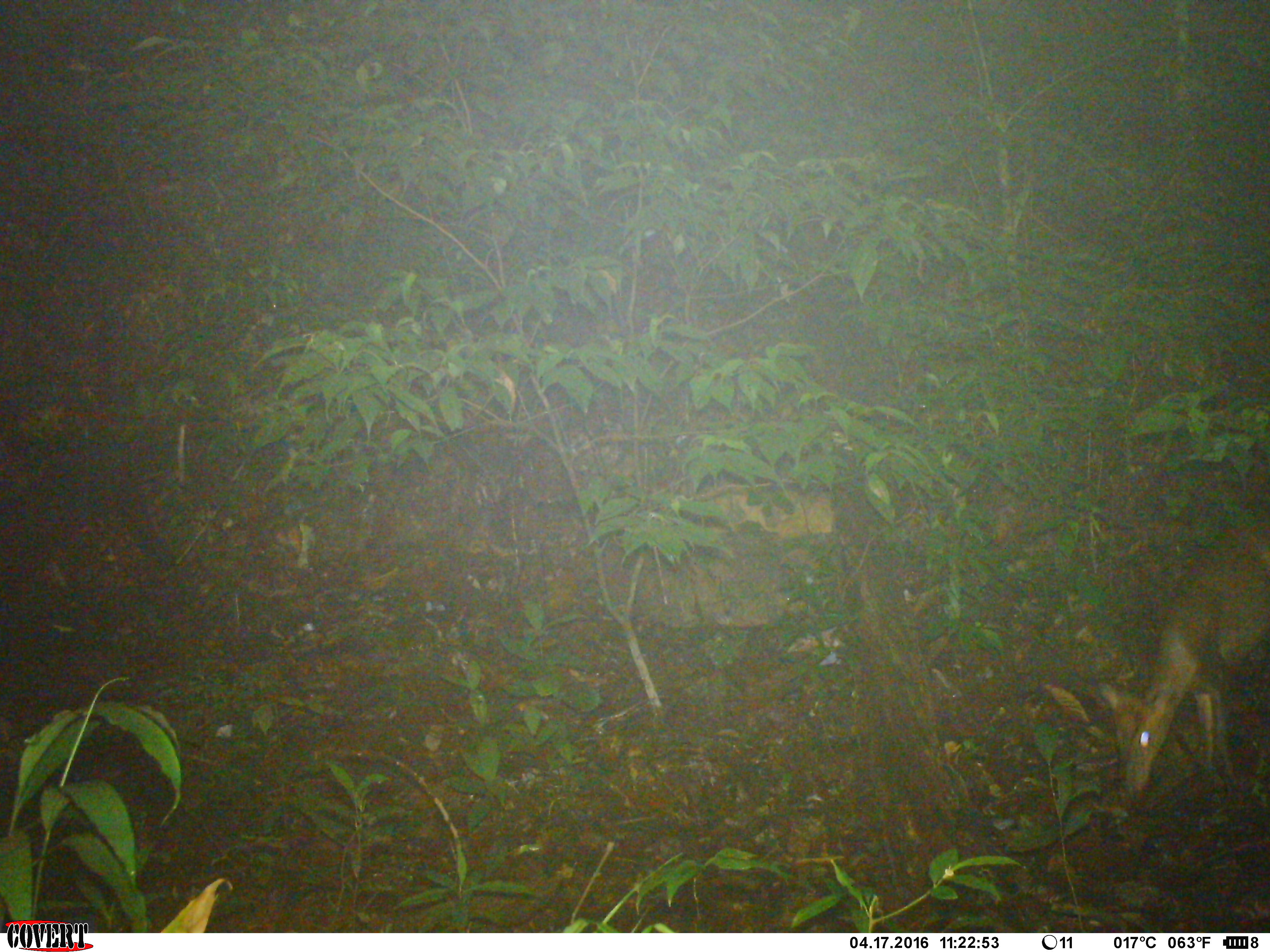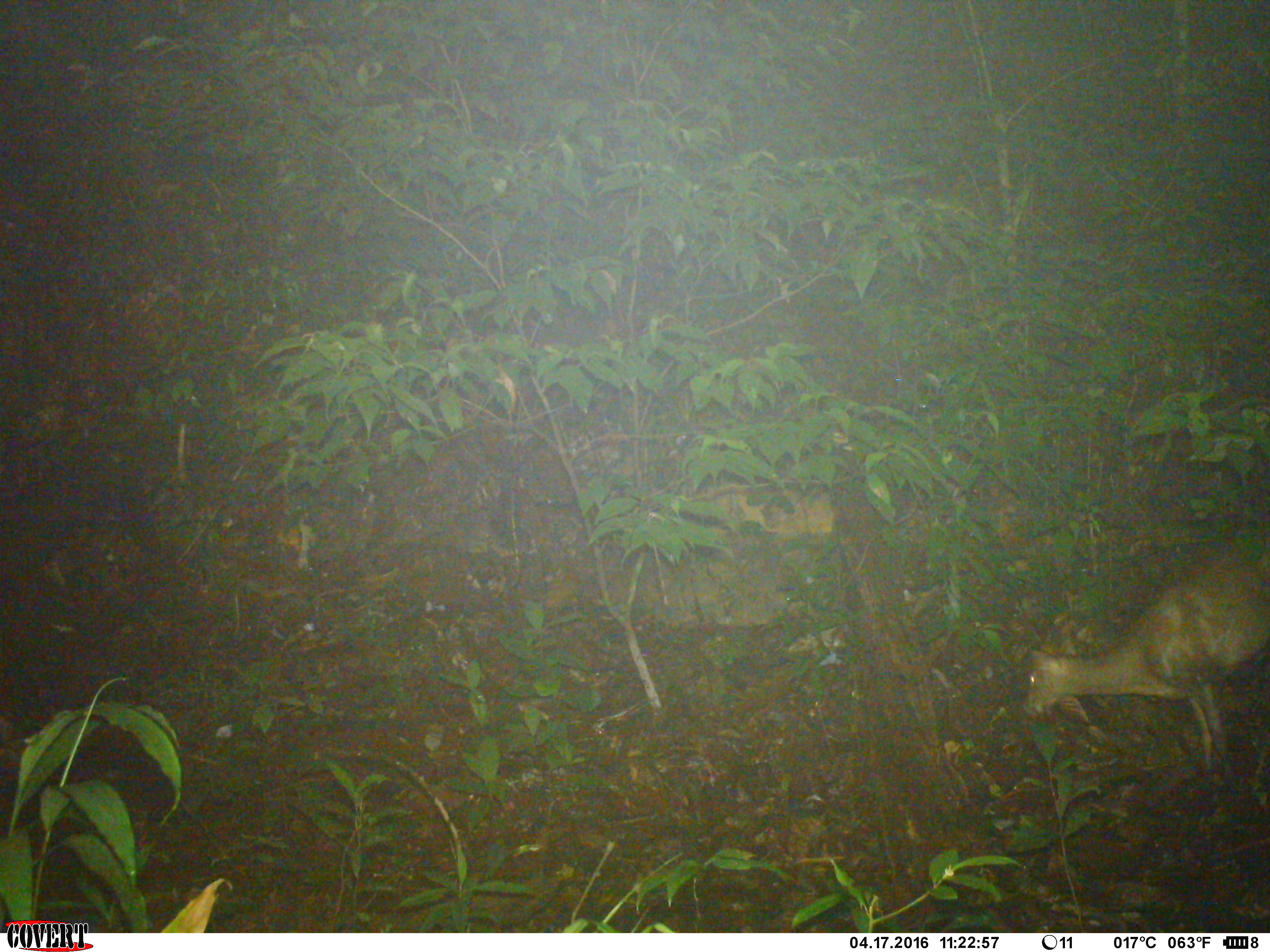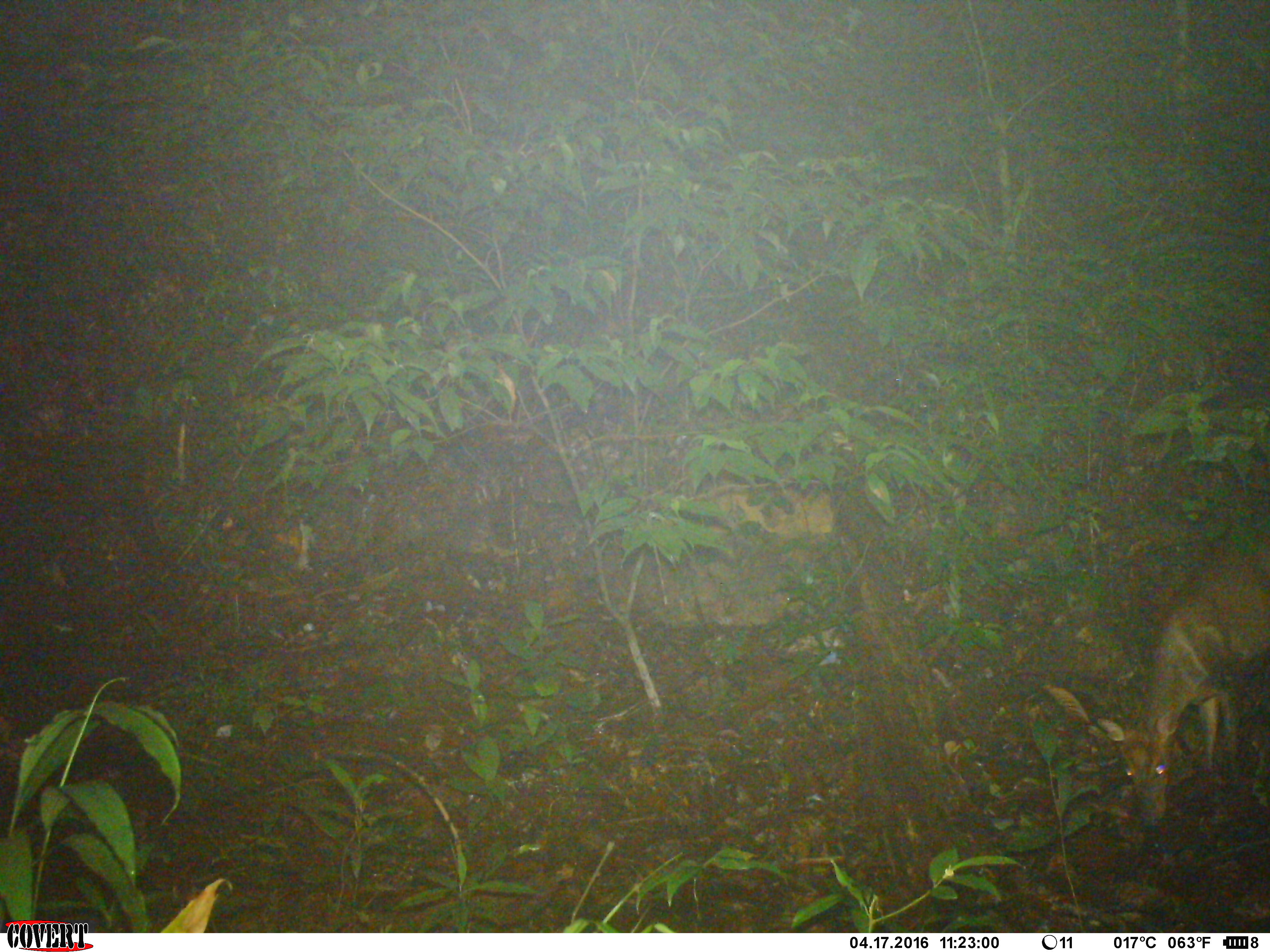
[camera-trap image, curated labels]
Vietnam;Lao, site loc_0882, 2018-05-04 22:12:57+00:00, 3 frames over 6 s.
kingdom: Animalia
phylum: Chordata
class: Mammalia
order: Artiodactyla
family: Cervidae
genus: Muntiacus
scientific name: Muntiacus rooseveltorum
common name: roosevelt's muntjac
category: roosevelts muntjac group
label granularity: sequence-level